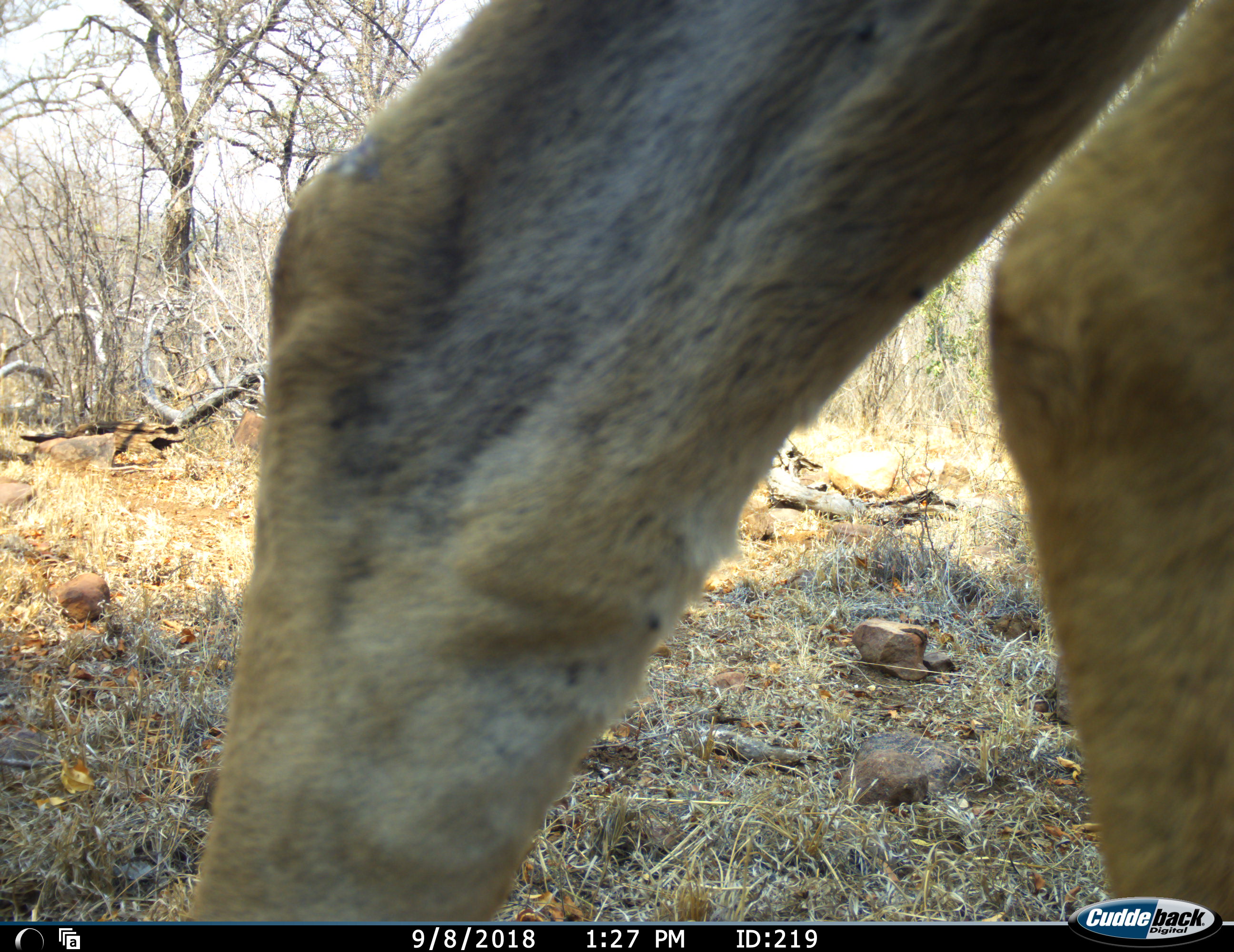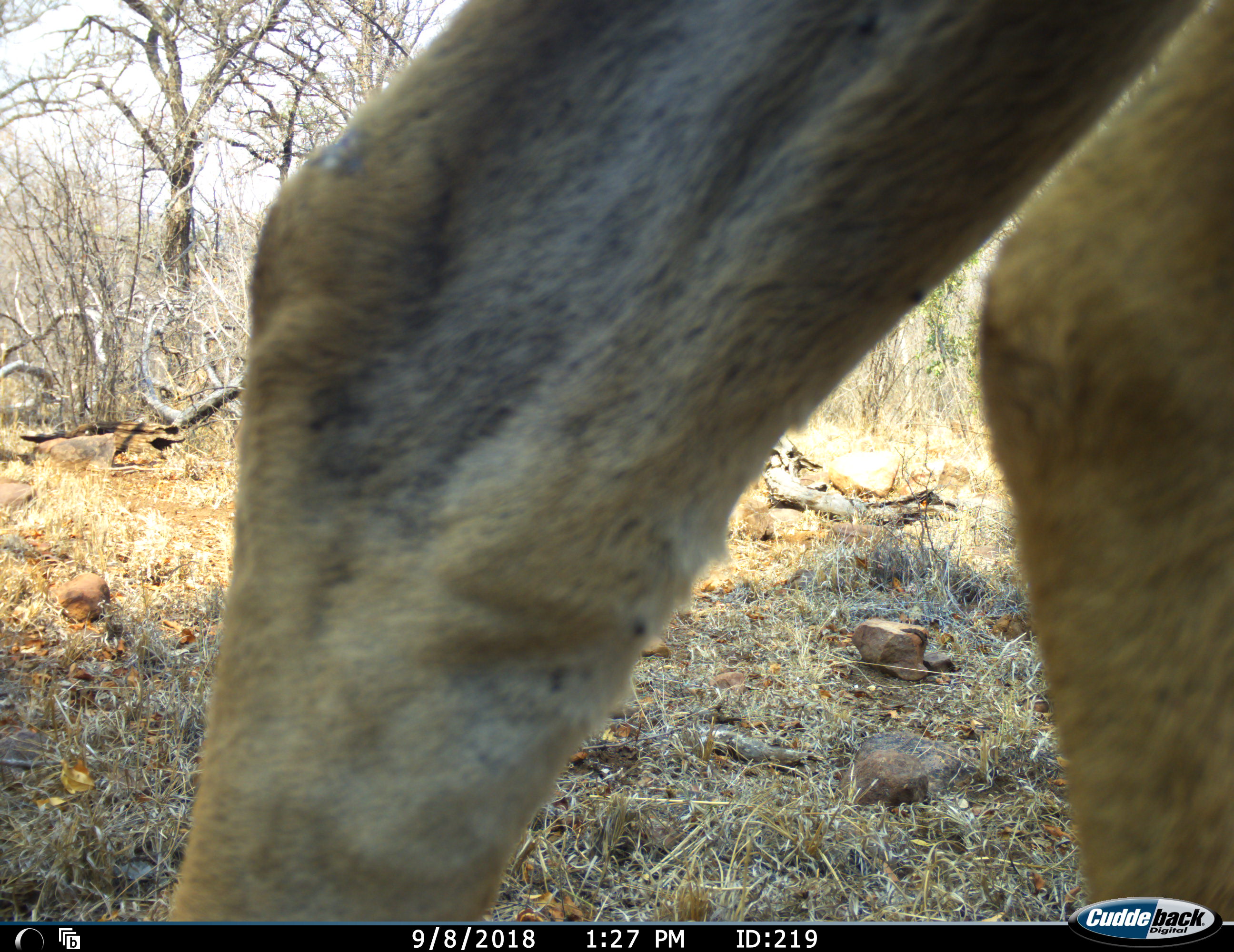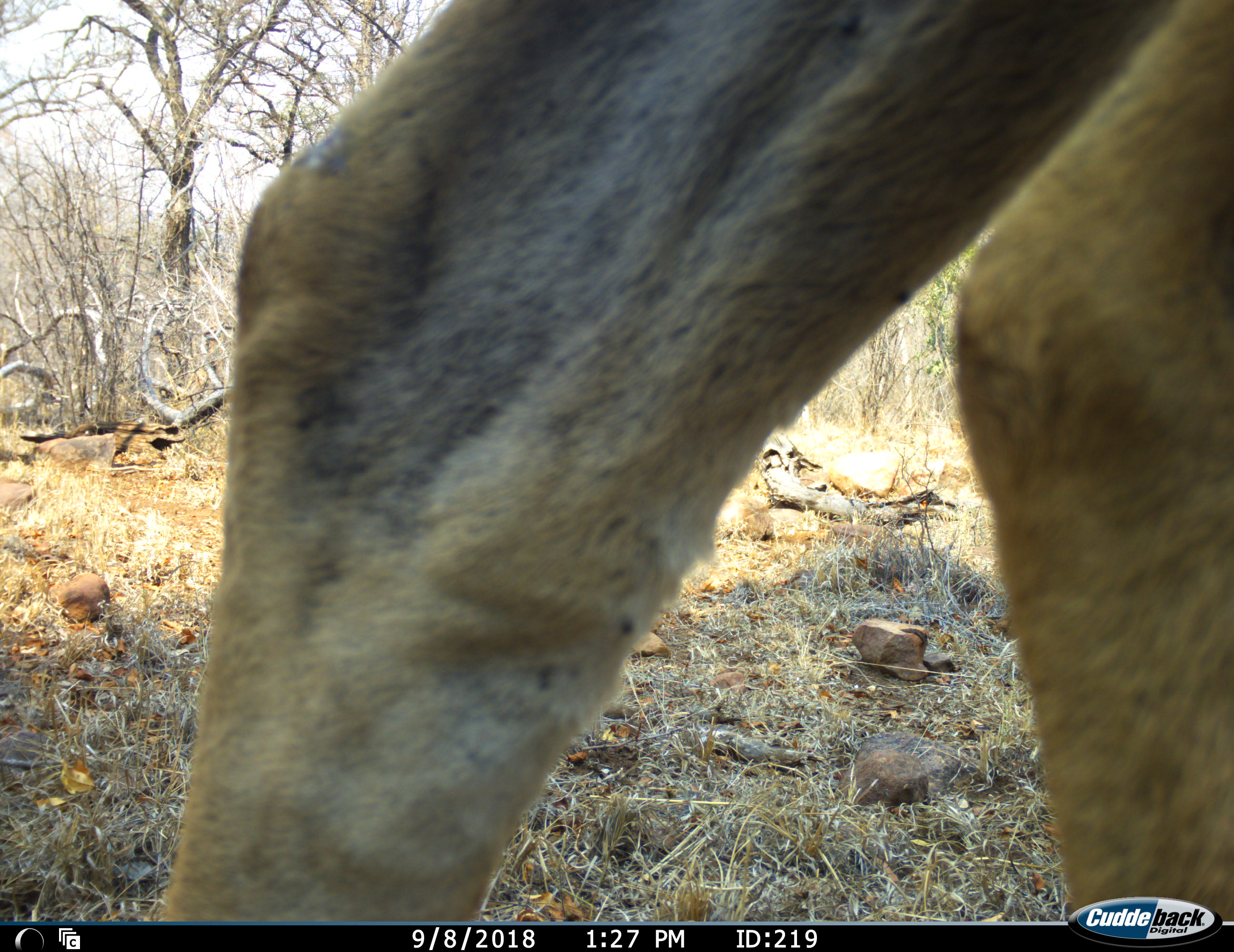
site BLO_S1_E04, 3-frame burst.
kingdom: Animalia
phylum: Chordata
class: Mammalia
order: Artiodactyla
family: Bovidae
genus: Aepyceros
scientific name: Aepyceros melampus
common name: impala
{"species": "impala (Aepyceros melampus)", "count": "1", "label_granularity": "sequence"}